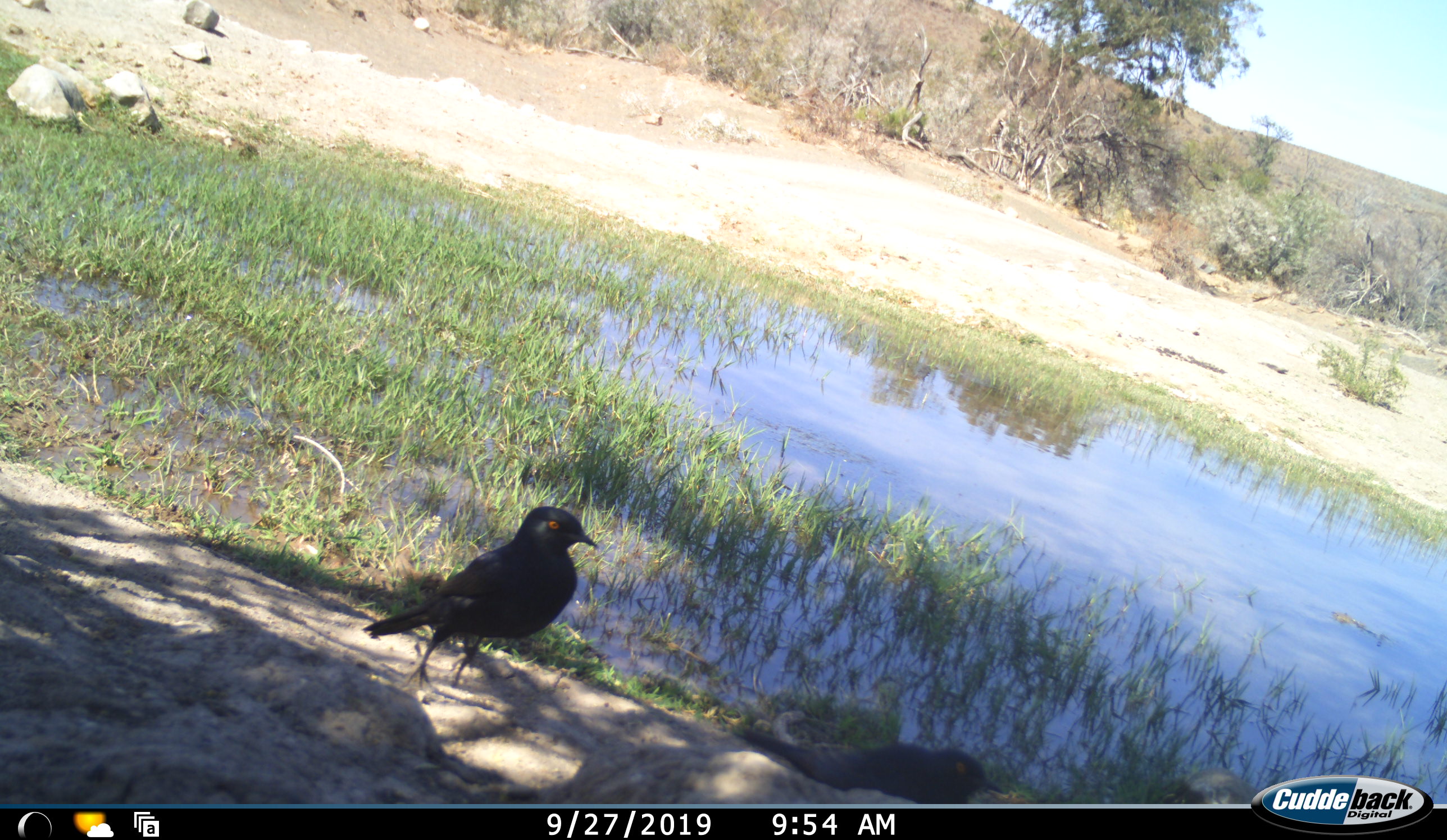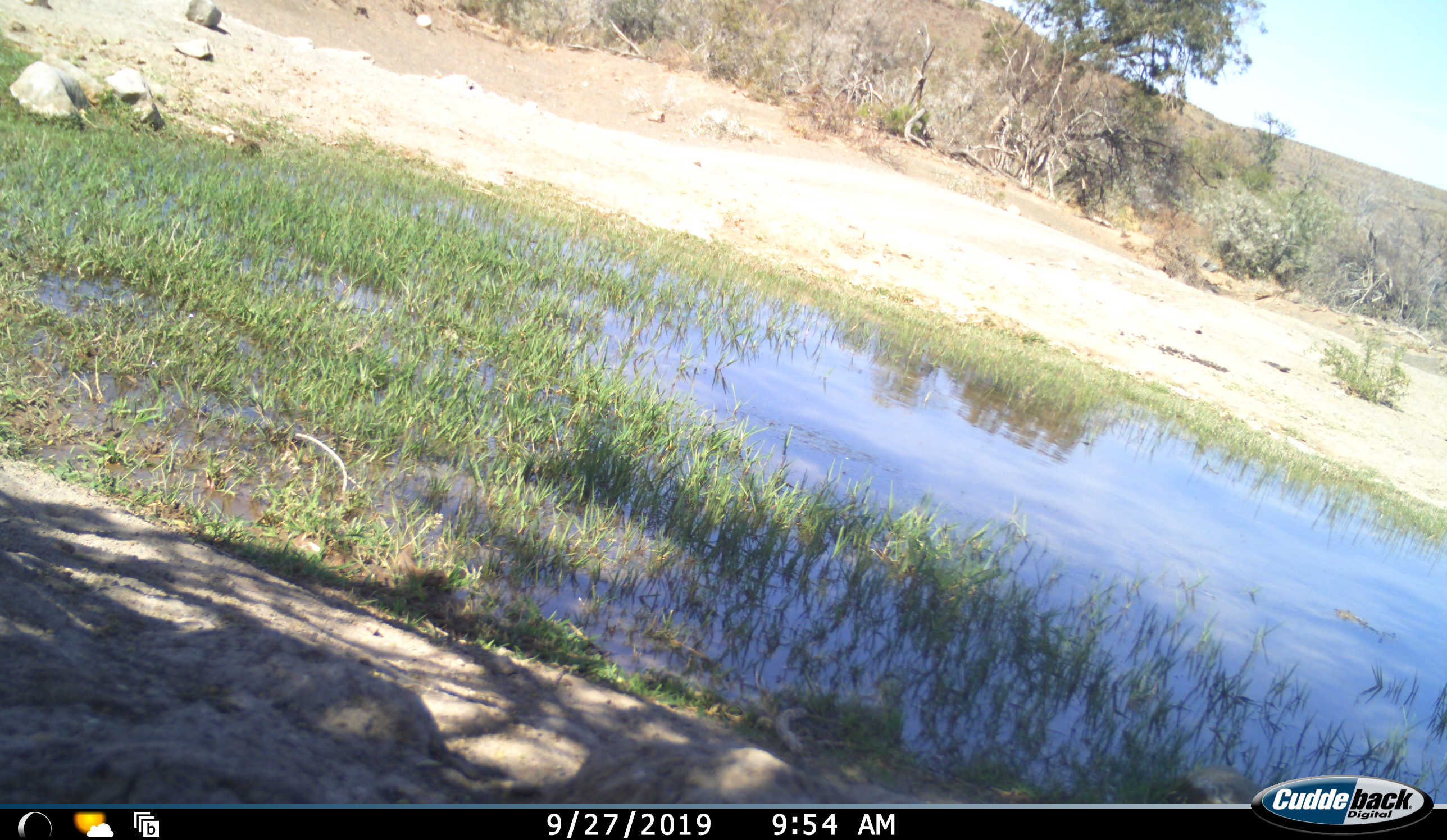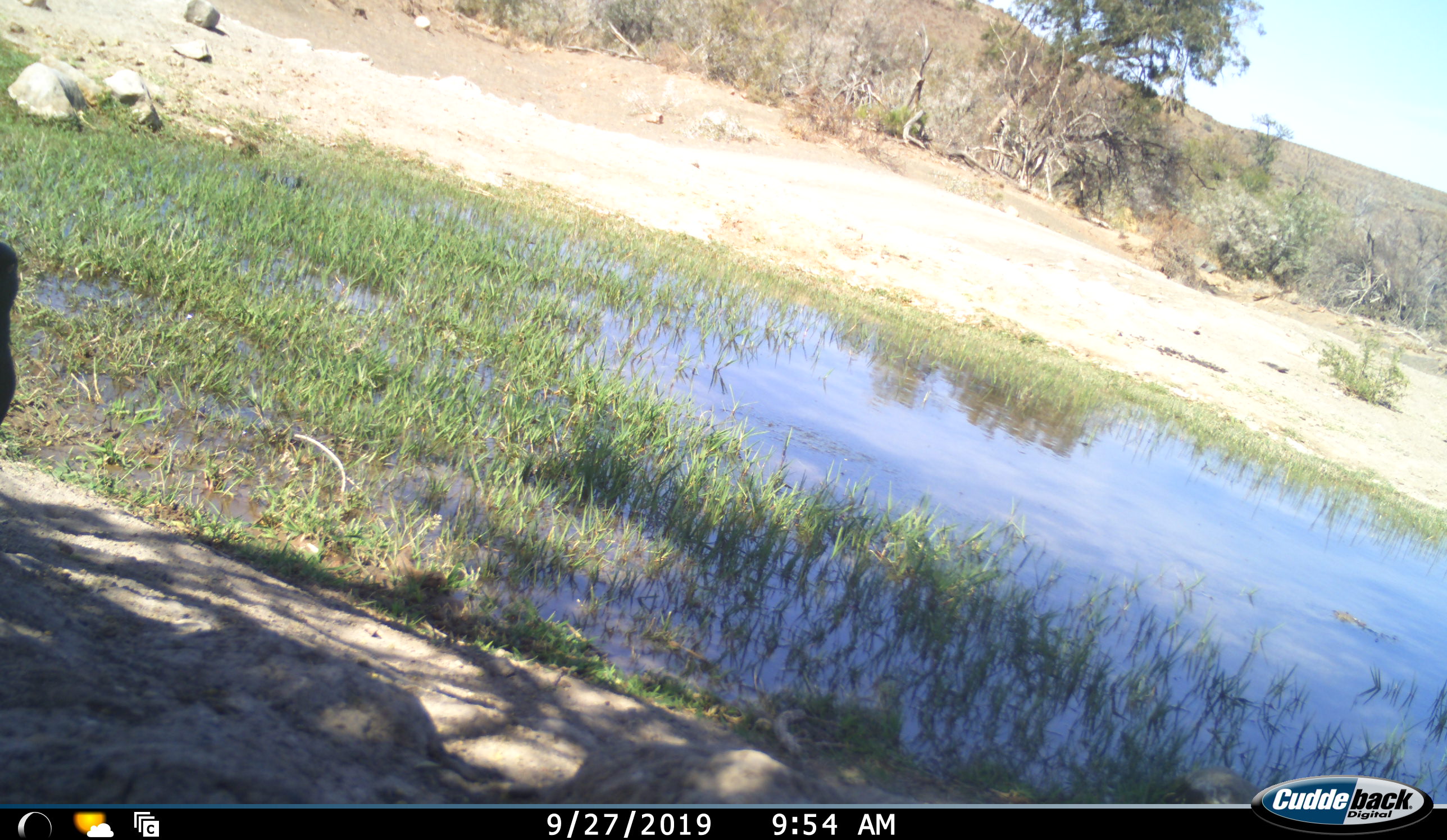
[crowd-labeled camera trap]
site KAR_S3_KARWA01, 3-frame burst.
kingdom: Animalia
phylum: Chordata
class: Aves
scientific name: Aves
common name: bird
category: birdother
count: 2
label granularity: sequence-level